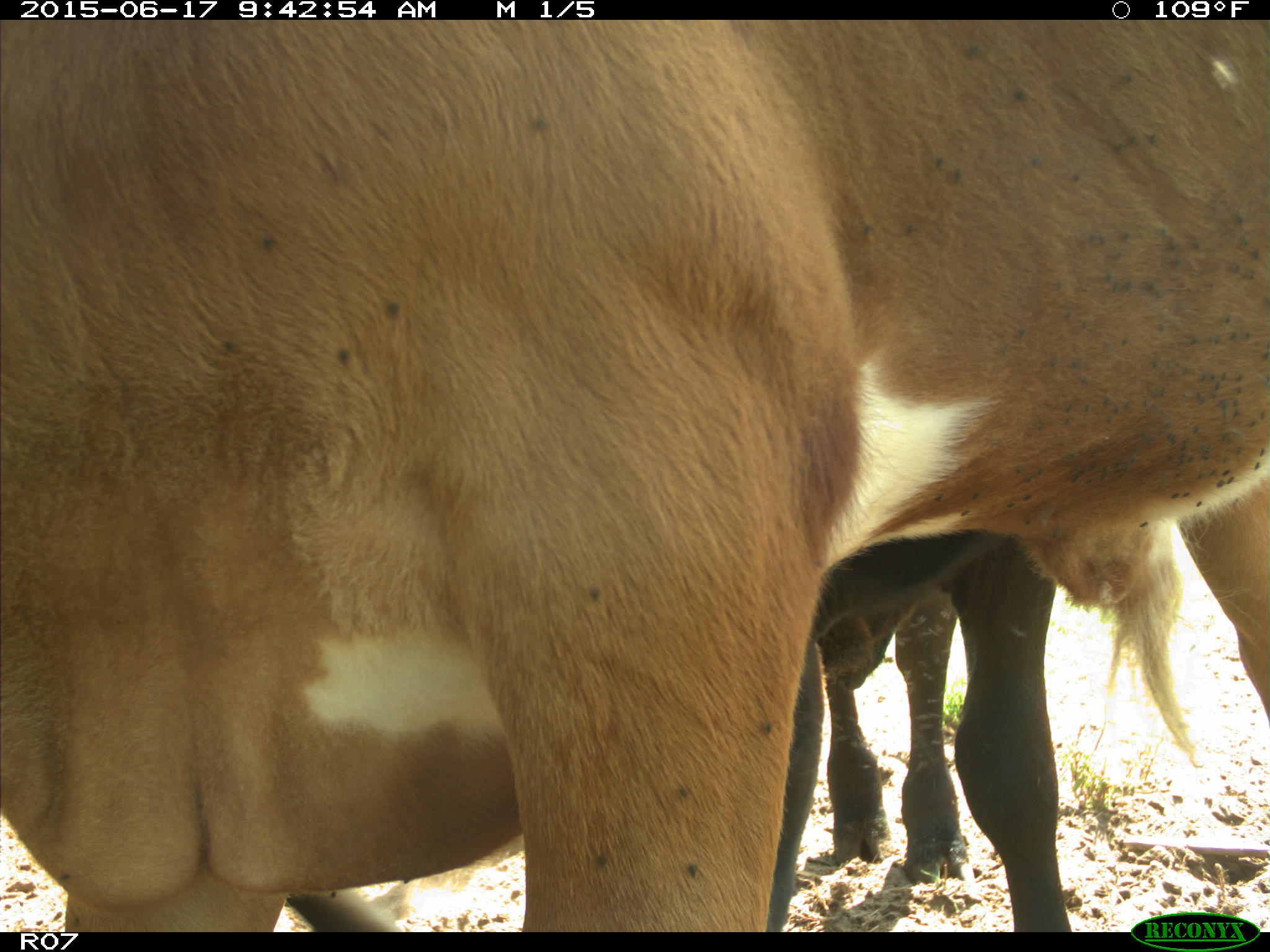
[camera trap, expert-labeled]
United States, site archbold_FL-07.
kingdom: Animalia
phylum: Chordata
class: Mammalia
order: Artiodactyla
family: Bovidae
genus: Bos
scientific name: Bos taurus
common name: domestic cow